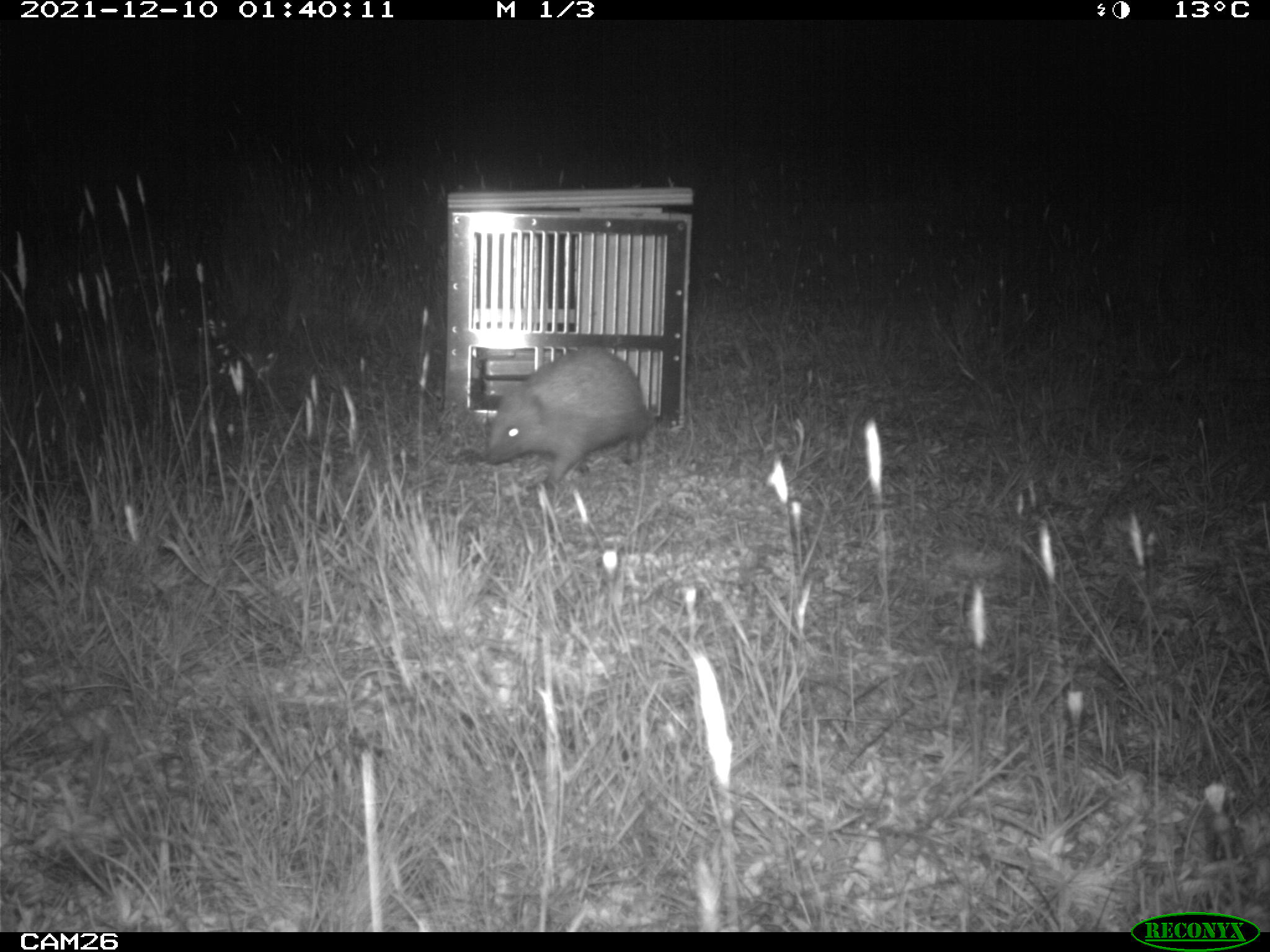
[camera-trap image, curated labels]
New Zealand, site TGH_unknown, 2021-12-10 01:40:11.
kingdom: Animalia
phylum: Chordata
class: Mammalia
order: Eulipotyphla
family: Erinaceidae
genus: Erinaceus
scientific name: Erinaceus europaeus europaeus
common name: european hedgehog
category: hedgehog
Hedgehog (european hedgehog) (Erinaceus europaeus europaeus).